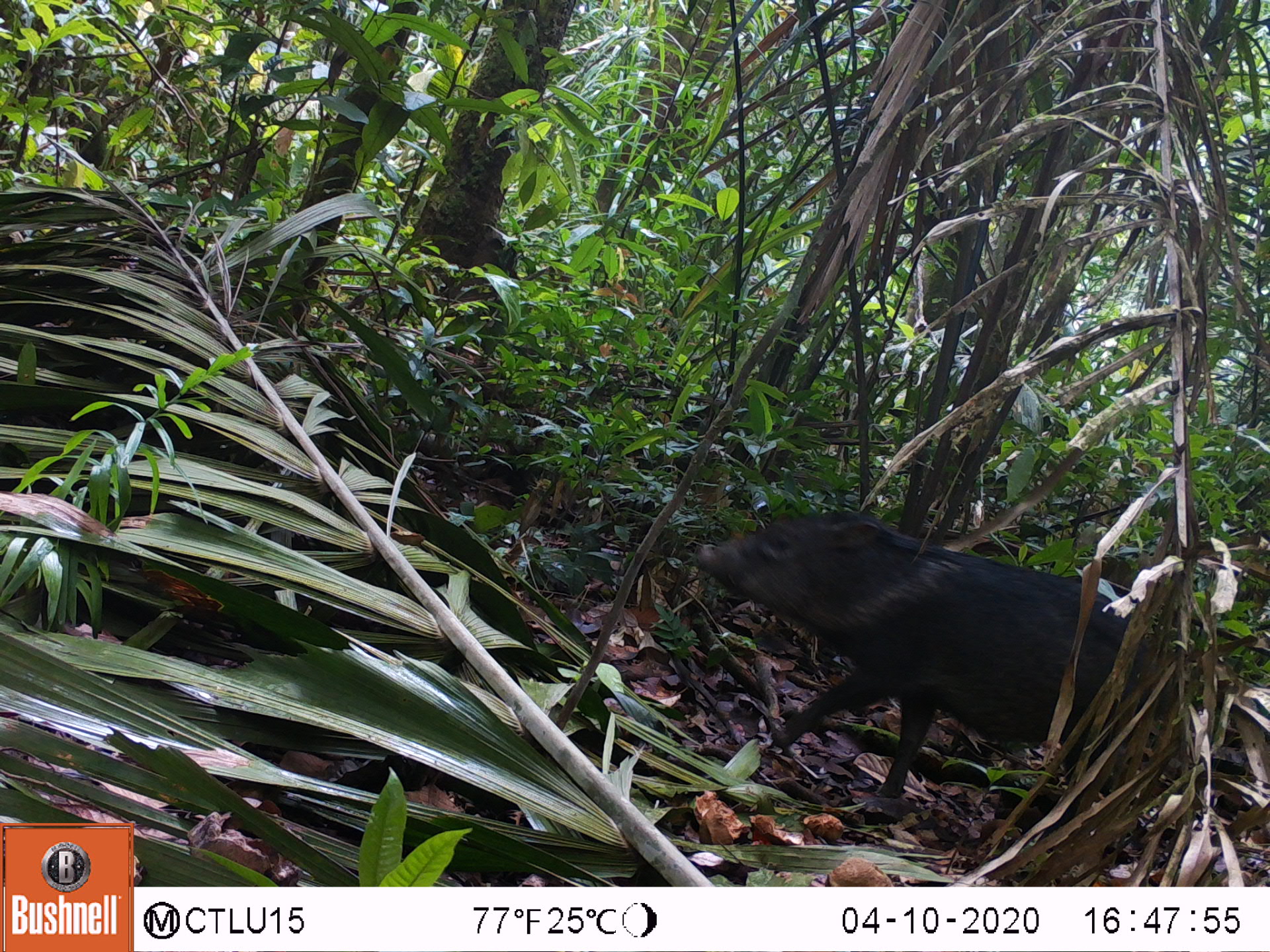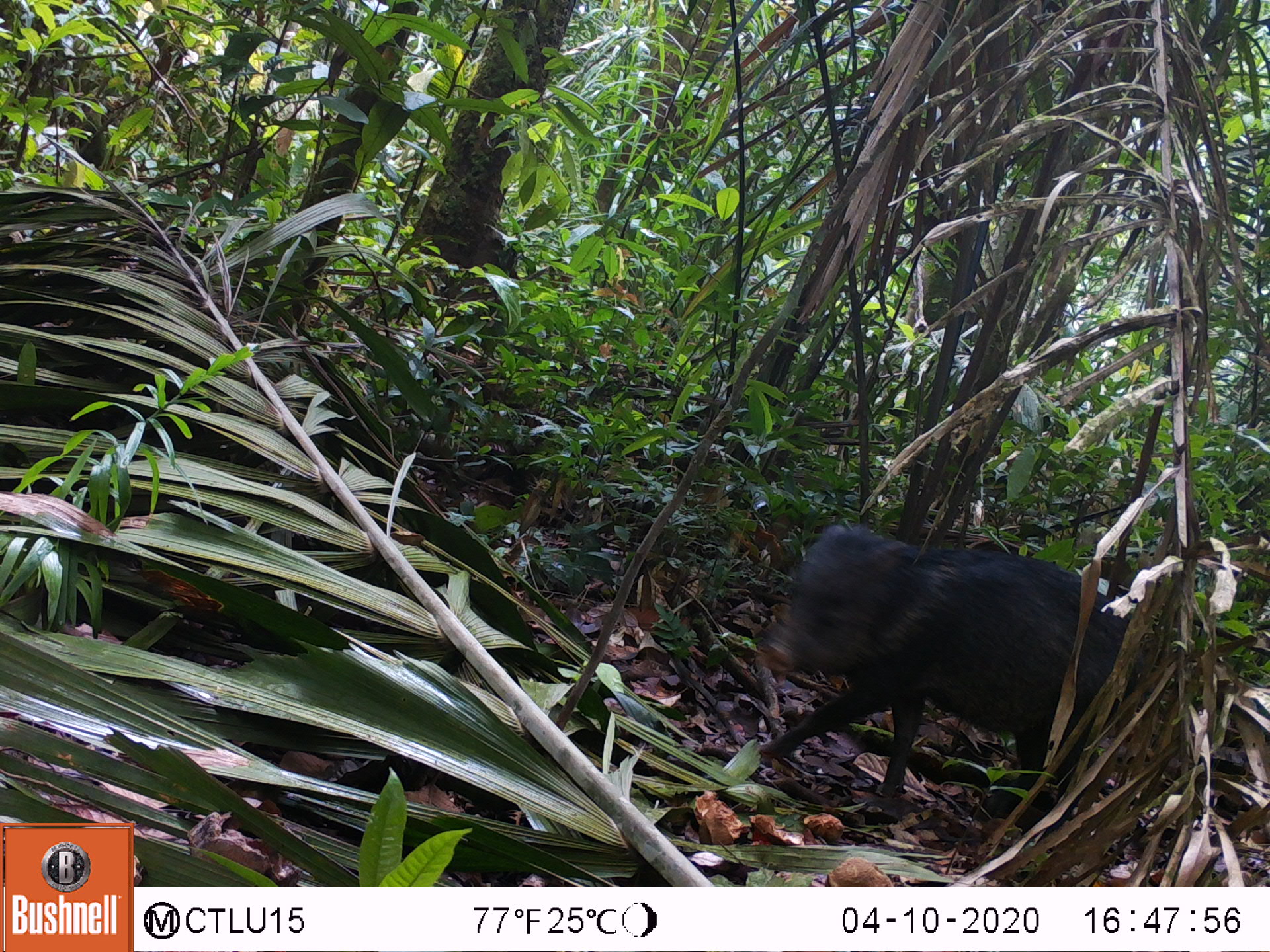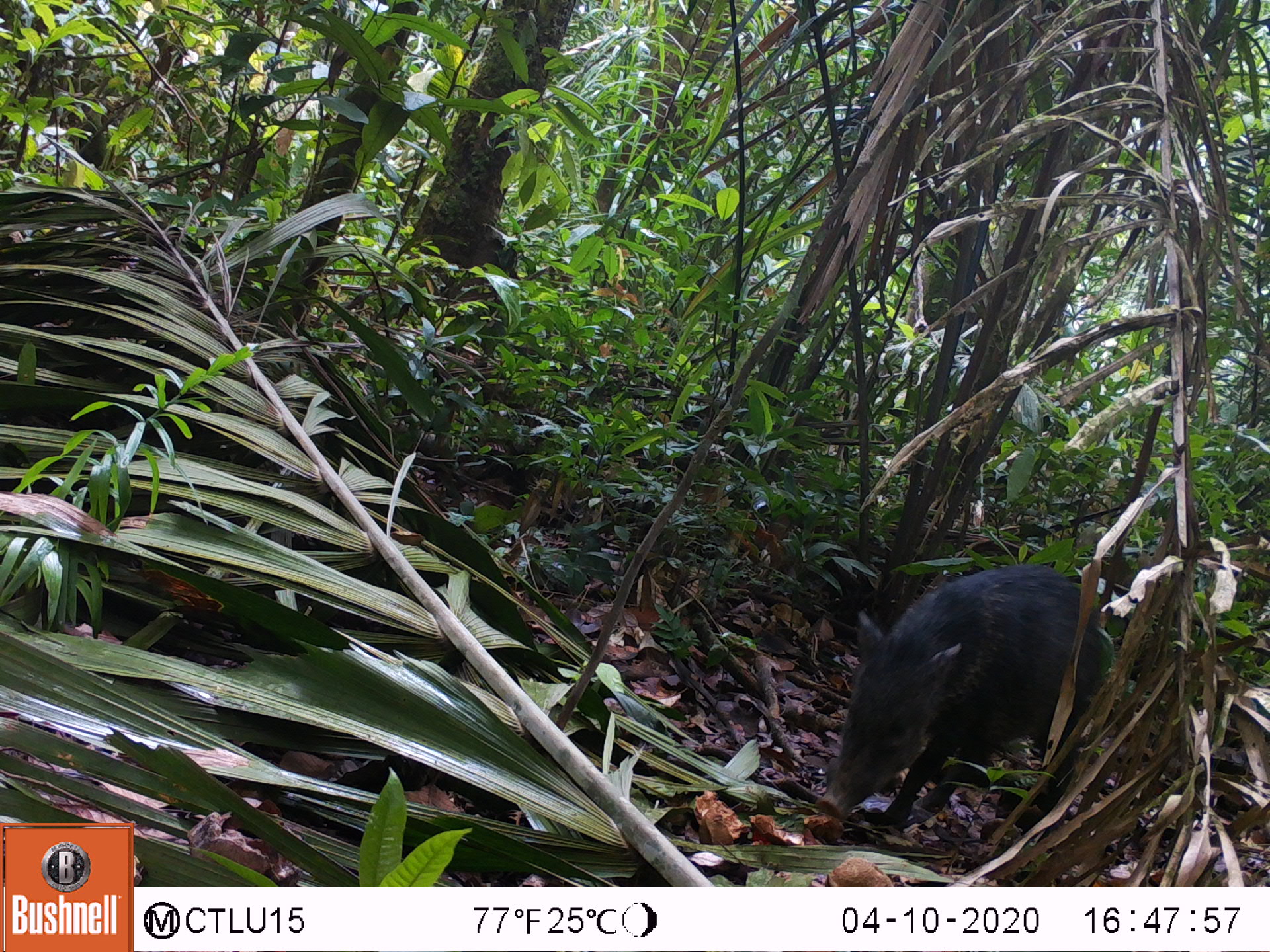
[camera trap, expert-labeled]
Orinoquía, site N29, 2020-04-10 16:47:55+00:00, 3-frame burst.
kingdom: Animalia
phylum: Chordata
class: Mammalia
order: Artiodactyla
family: Tayassuidae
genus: Pecari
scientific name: Pecari tajacu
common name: collared peccary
Collared peccary (Pecari tajacu).